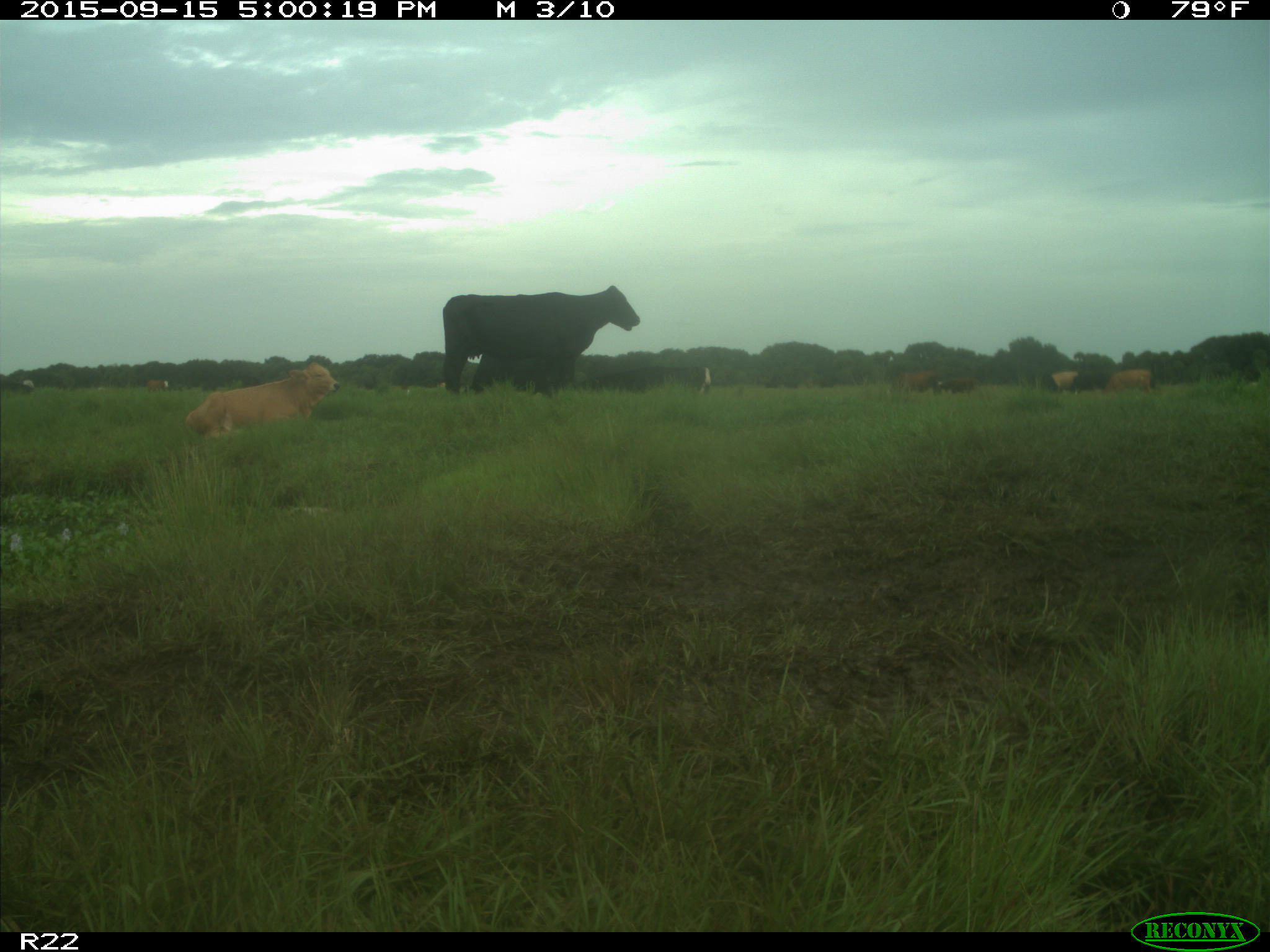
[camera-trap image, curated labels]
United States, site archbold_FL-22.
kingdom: Animalia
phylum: Chordata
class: Mammalia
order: Artiodactyla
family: Bovidae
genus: Bos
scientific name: Bos taurus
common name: domestic cow